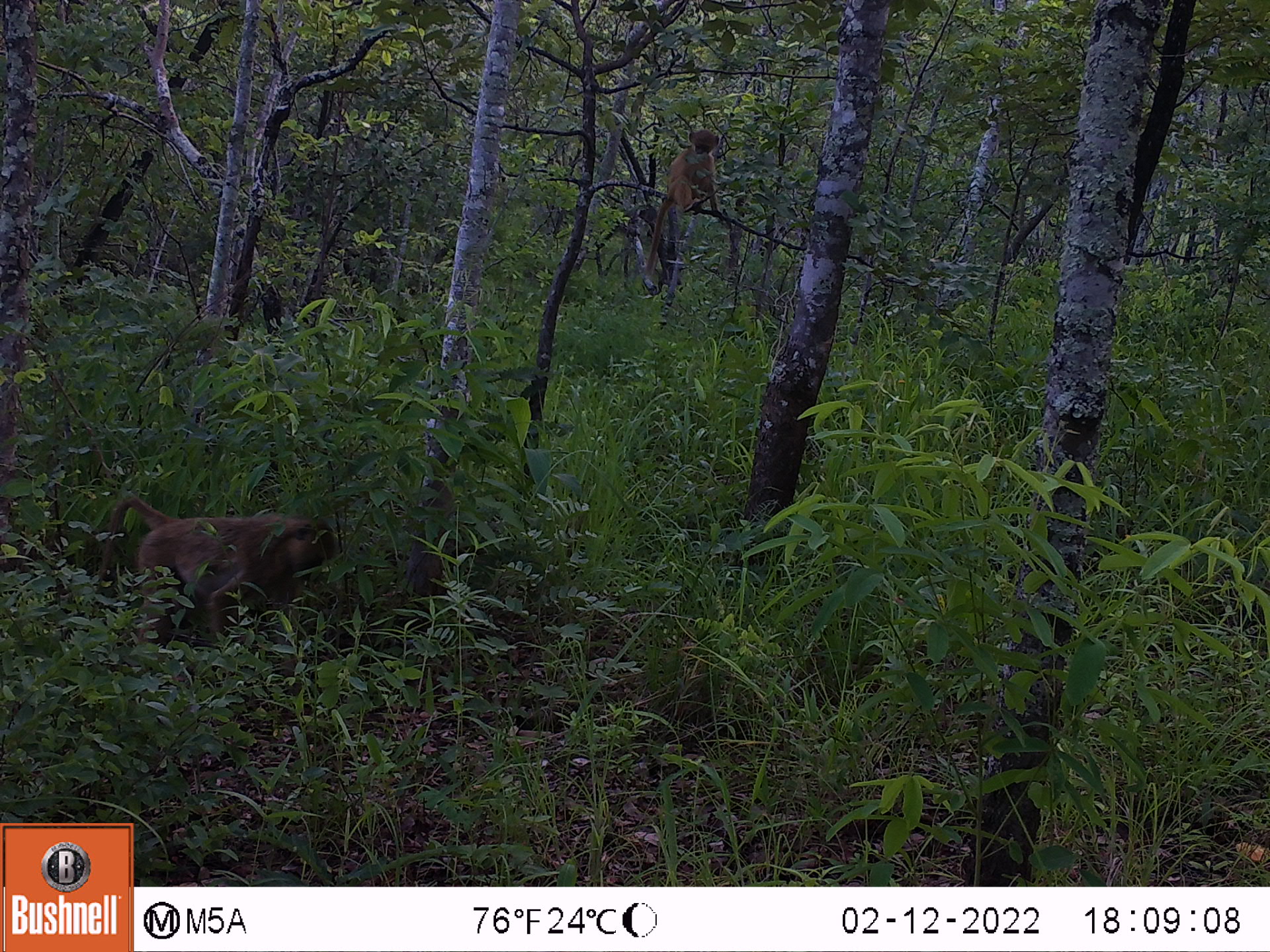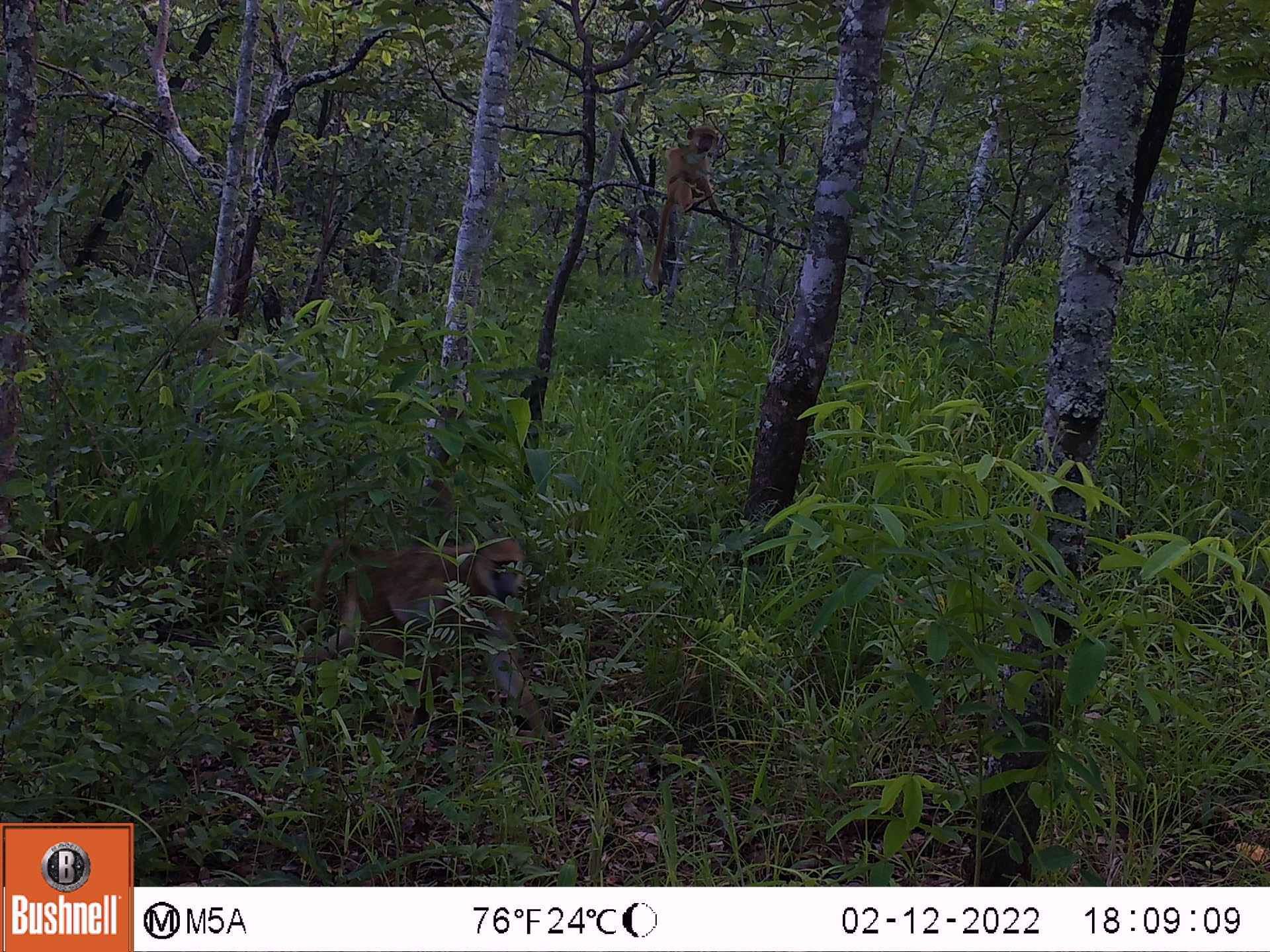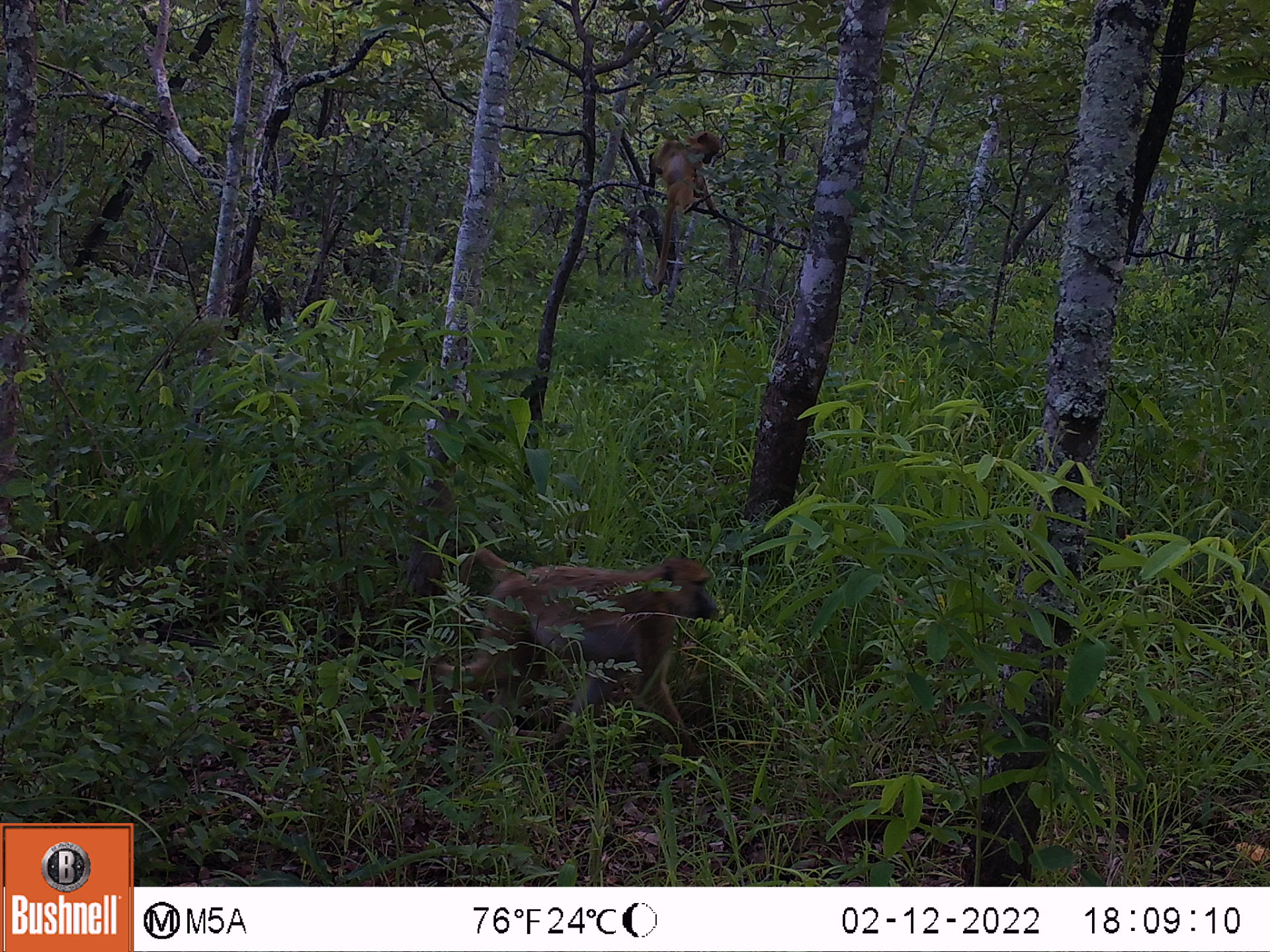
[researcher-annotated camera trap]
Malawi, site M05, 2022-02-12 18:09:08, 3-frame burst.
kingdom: Animalia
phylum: Chordata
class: Mammalia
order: Primates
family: Cercopithecidae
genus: Papio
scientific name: Papio cynocephalus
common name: yellow baboon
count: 2